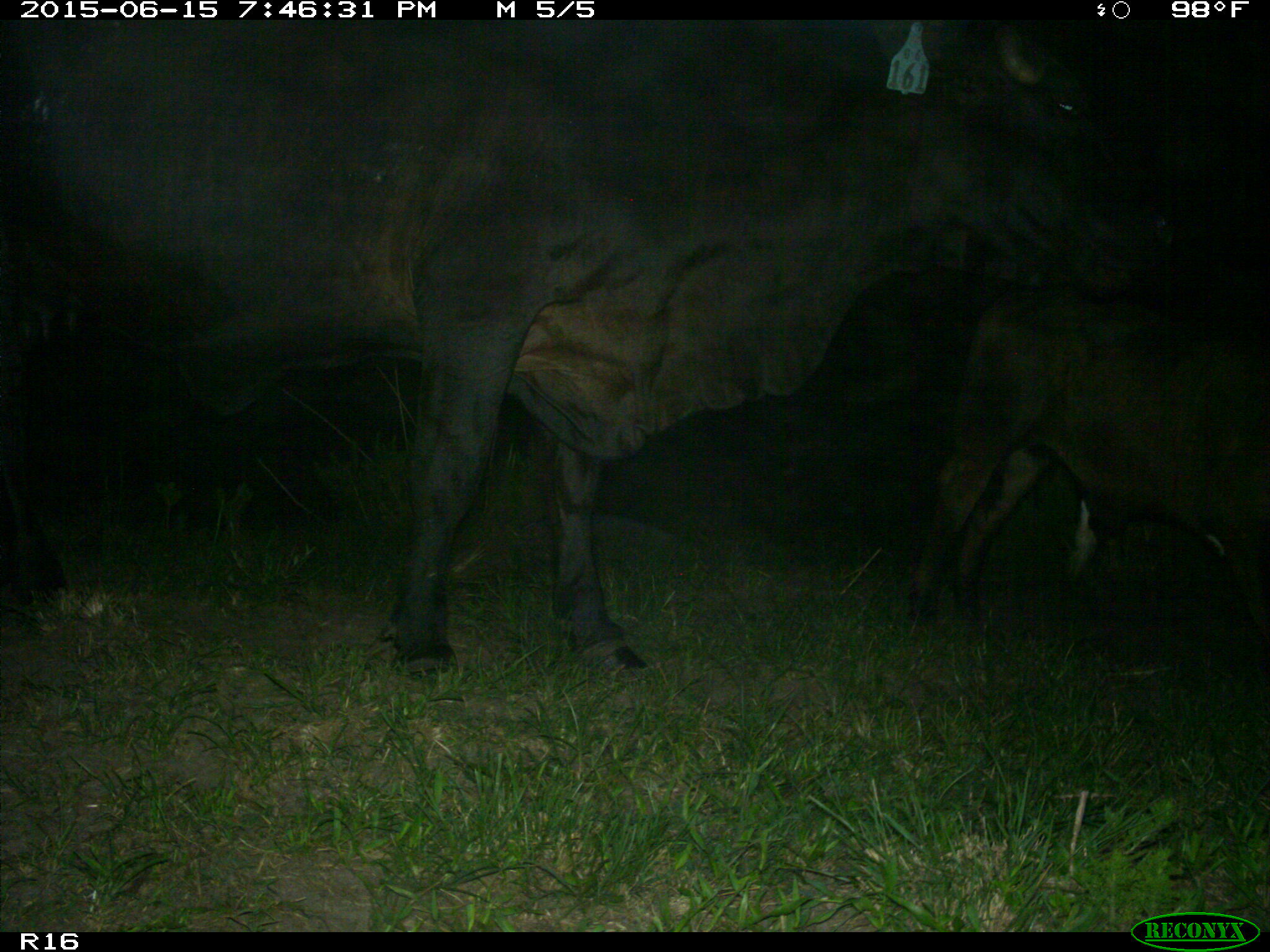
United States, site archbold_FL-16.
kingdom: Animalia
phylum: Chordata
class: Mammalia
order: Artiodactyla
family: Bovidae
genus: Bos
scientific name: Bos taurus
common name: domestic cow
Bos taurus (domestic cow).